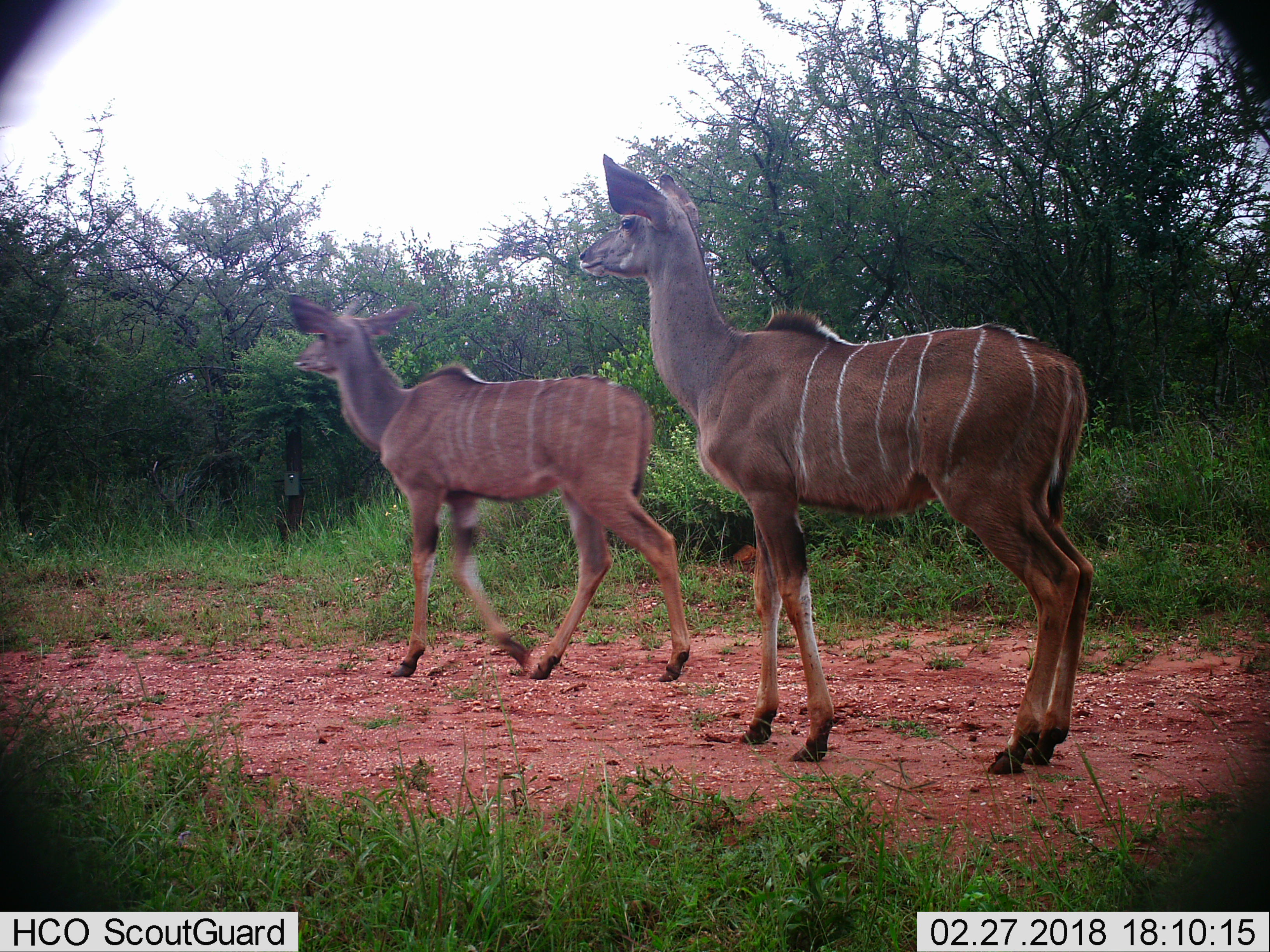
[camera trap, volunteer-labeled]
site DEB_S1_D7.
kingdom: Animalia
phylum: Chordata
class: Mammalia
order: Artiodactyla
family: Bovidae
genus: Tragelaphus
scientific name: Tragelaphus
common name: kudu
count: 2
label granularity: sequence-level